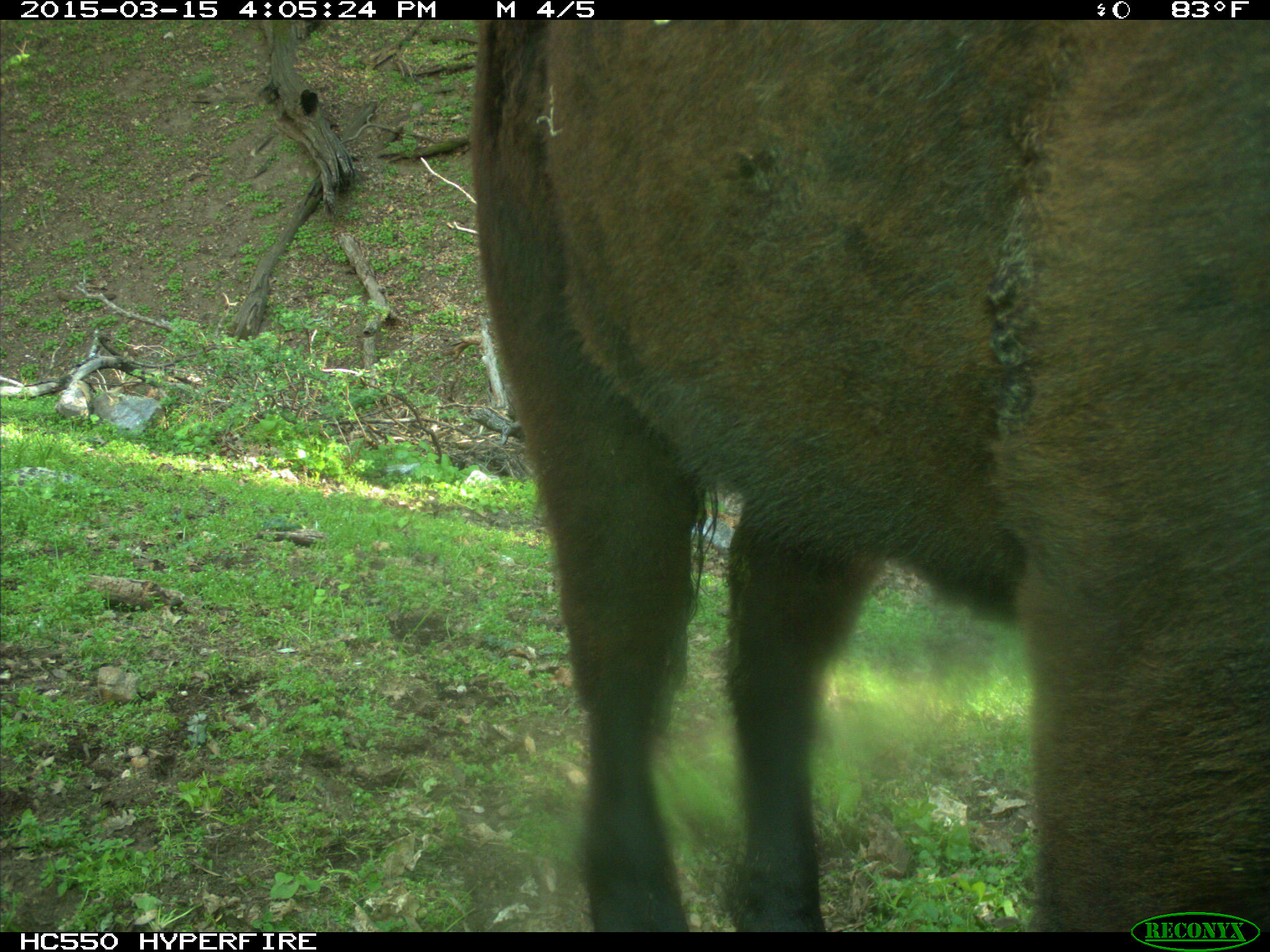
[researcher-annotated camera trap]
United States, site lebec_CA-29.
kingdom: Animalia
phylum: Chordata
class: Mammalia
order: Artiodactyla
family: Bovidae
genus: Bos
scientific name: Bos taurus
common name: domestic cow